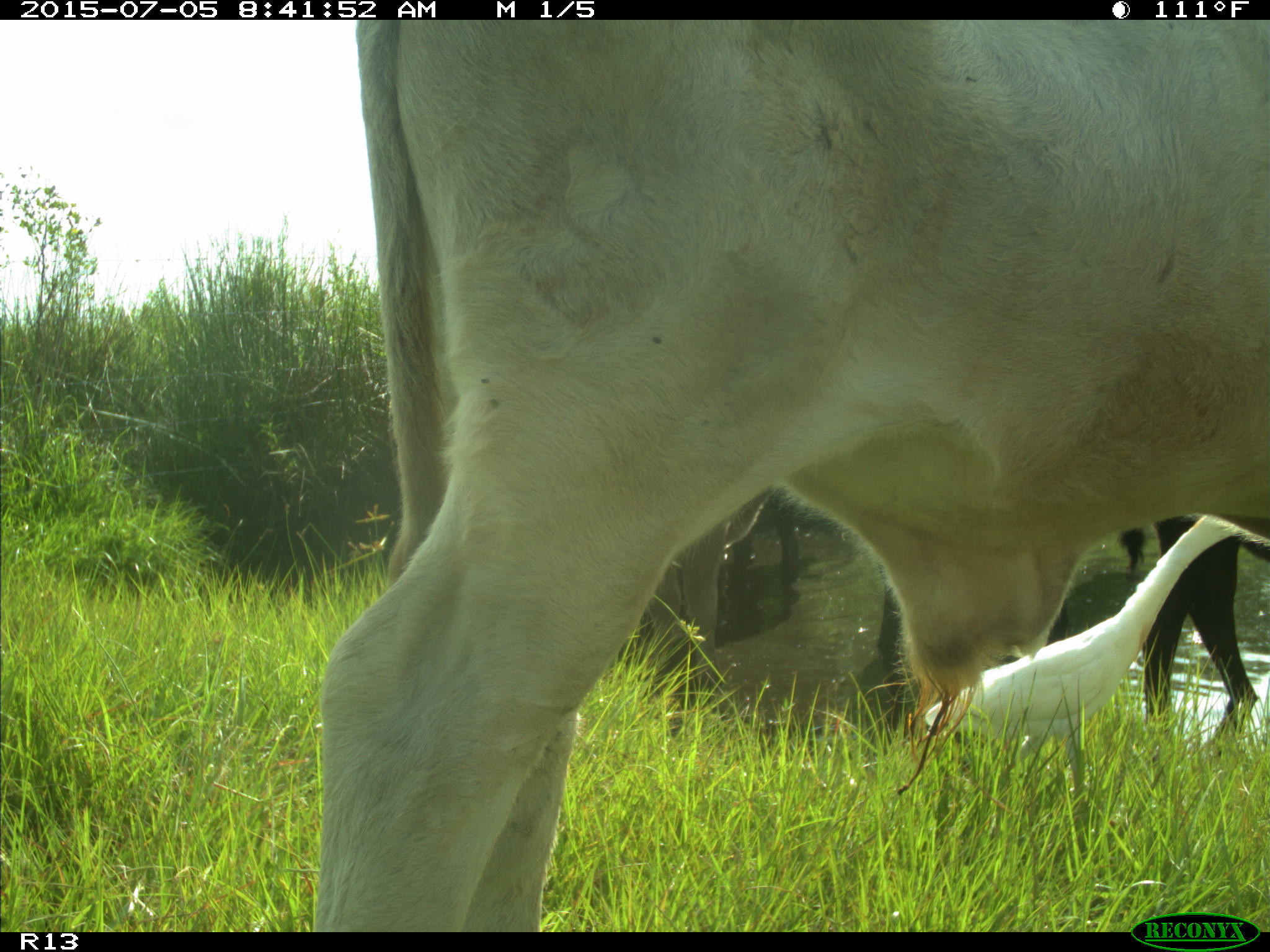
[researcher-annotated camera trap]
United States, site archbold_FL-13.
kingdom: Animalia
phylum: Chordata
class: Mammalia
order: Artiodactyla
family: Bovidae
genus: Bos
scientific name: Bos taurus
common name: domestic cow